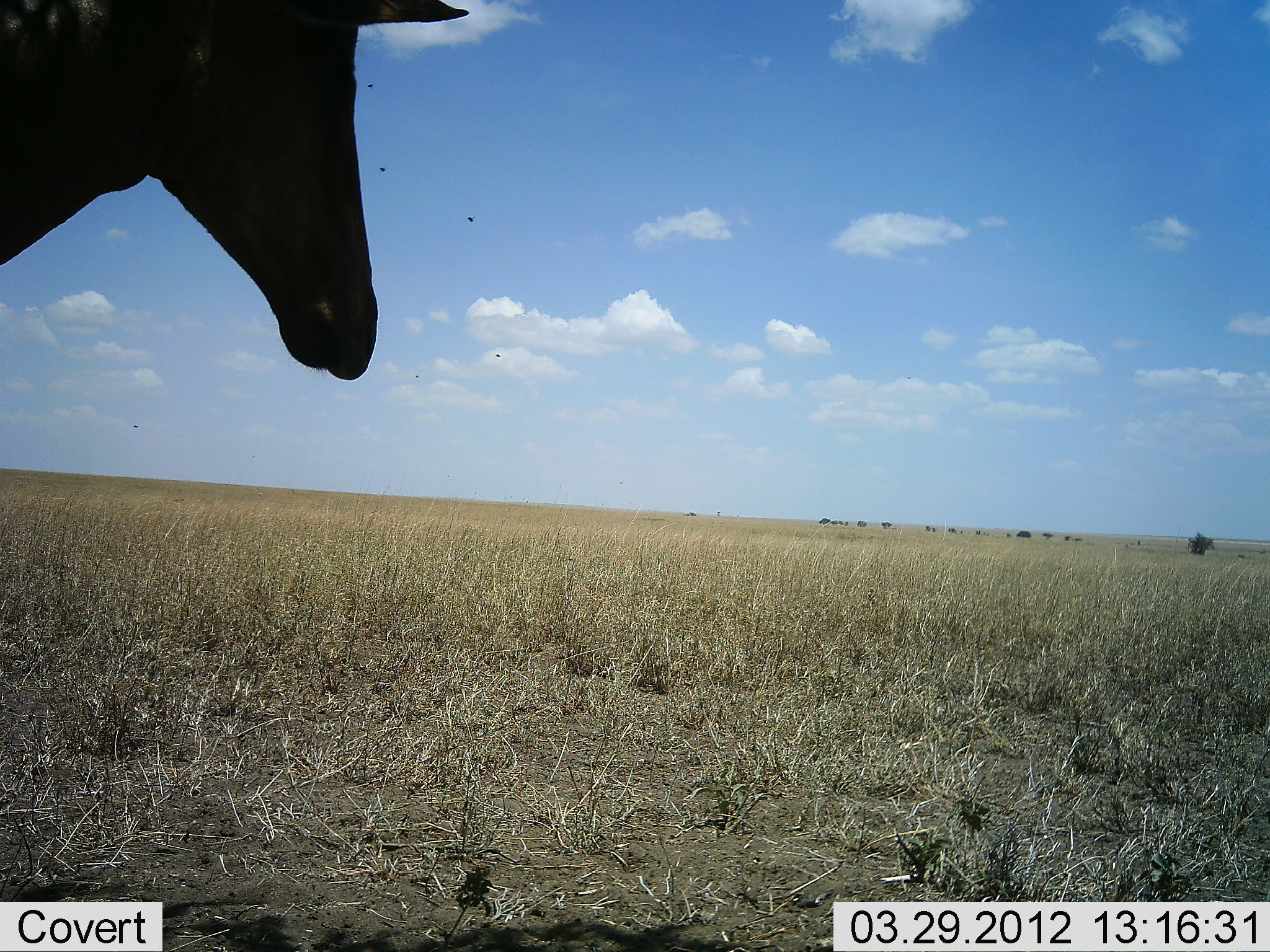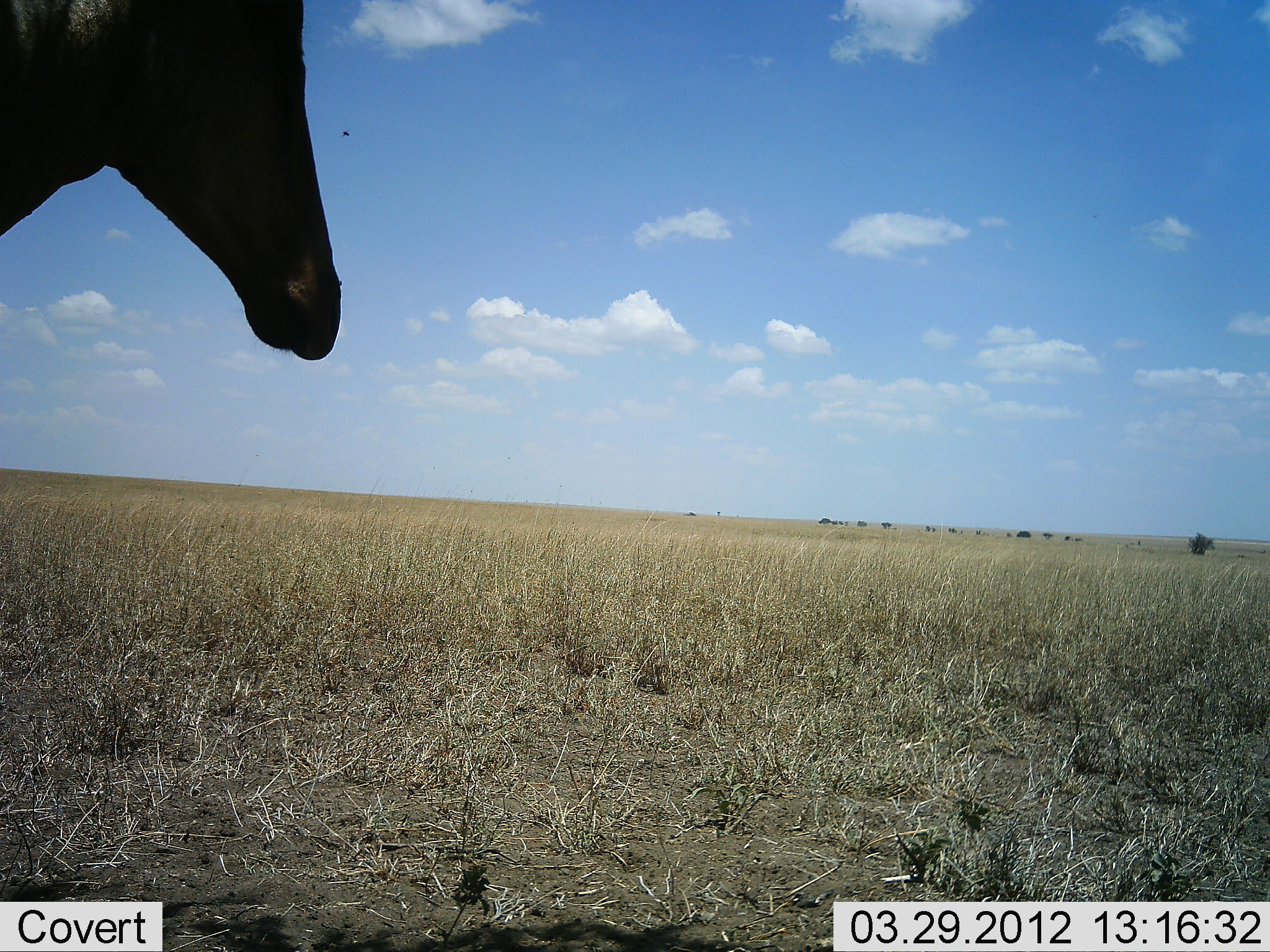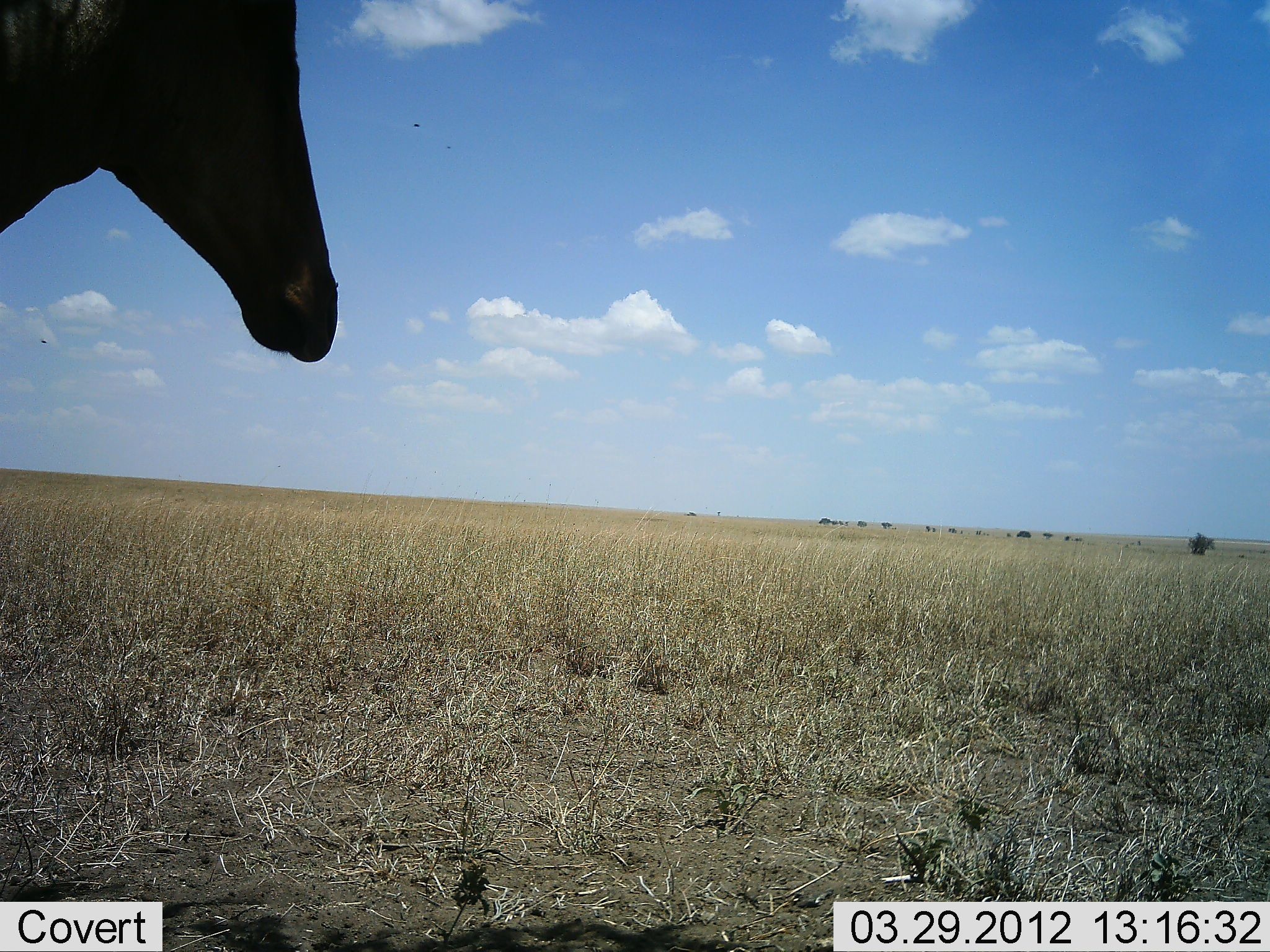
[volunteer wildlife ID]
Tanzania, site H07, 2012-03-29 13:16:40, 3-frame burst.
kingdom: Animalia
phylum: Chordata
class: Mammalia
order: Artiodactyla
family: Bovidae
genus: Alcelaphus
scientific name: Alcelaphus buselaphus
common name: hartebeest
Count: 1.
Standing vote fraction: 95%.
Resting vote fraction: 5%.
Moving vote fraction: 0%.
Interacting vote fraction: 0%.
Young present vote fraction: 0%.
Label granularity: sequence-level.